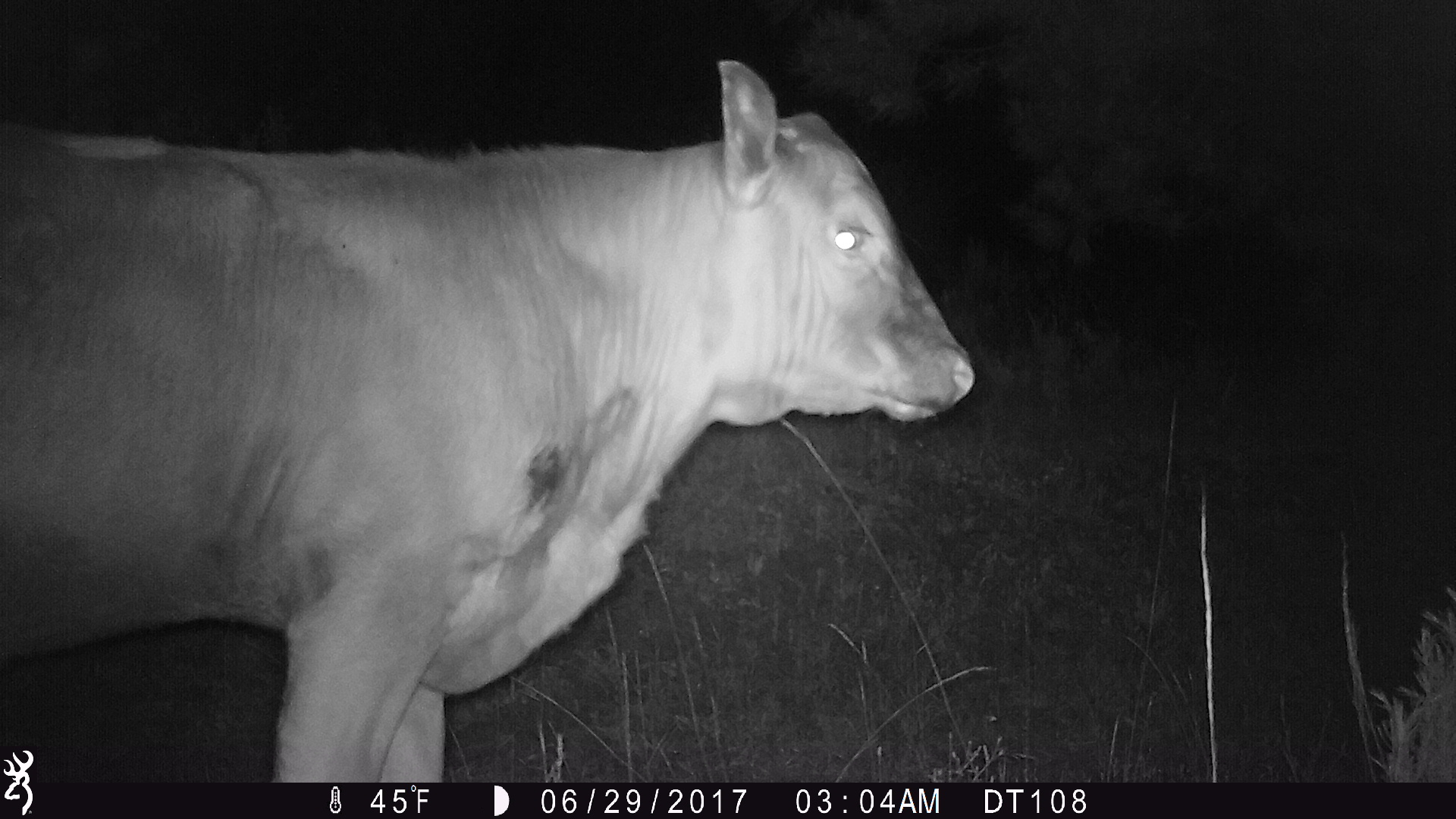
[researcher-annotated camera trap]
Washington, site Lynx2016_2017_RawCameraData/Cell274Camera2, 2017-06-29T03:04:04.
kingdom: Animalia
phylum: Chordata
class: Mammalia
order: Artiodactyla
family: Bovidae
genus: Bos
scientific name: Bos taurus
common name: domestic cattle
Domestic cattle (Bos taurus). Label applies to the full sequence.